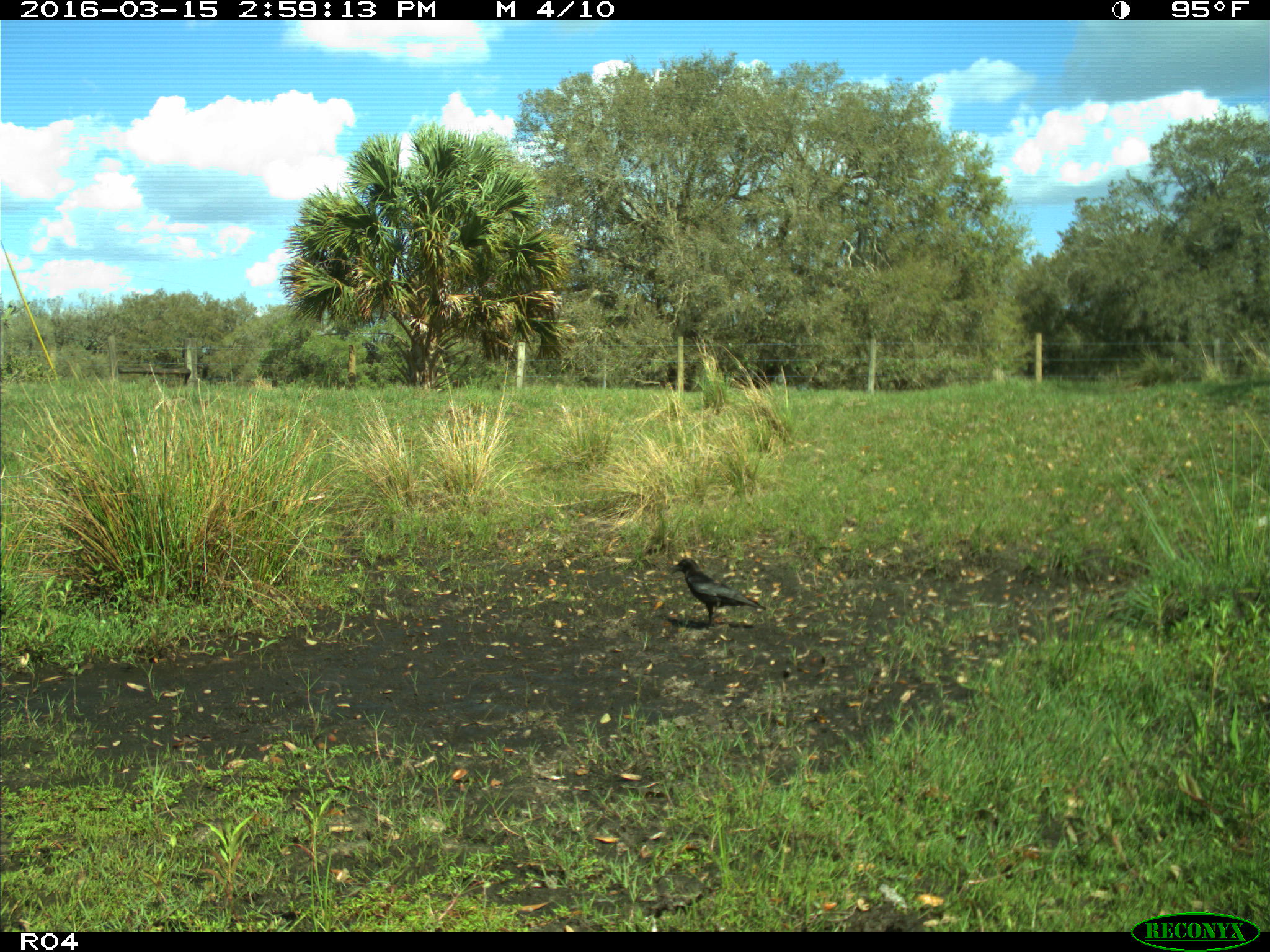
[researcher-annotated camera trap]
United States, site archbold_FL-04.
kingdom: Animalia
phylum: Chordata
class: Aves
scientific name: Aves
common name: birds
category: unidentified bird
Unidentified bird (birds) (Aves).